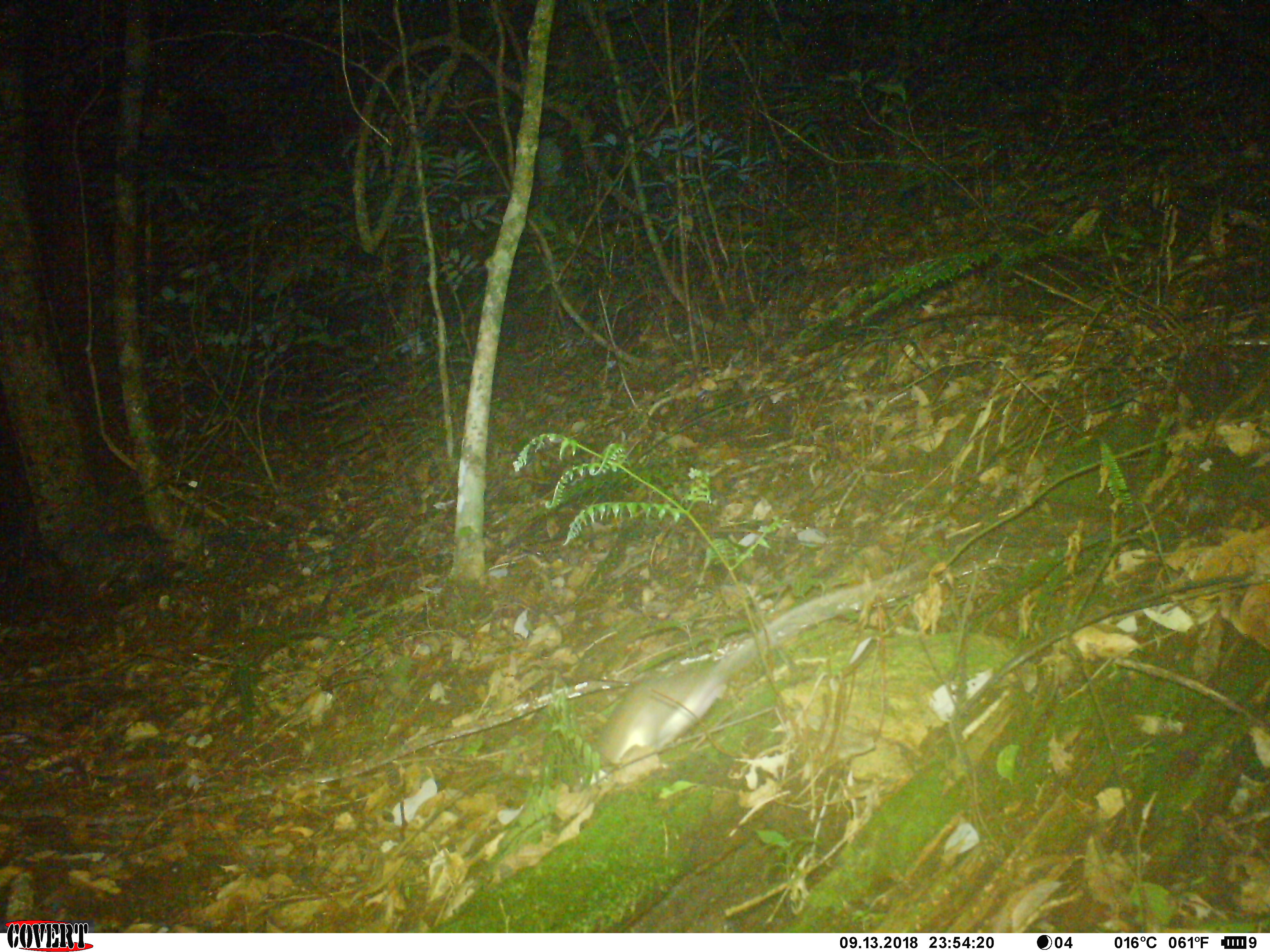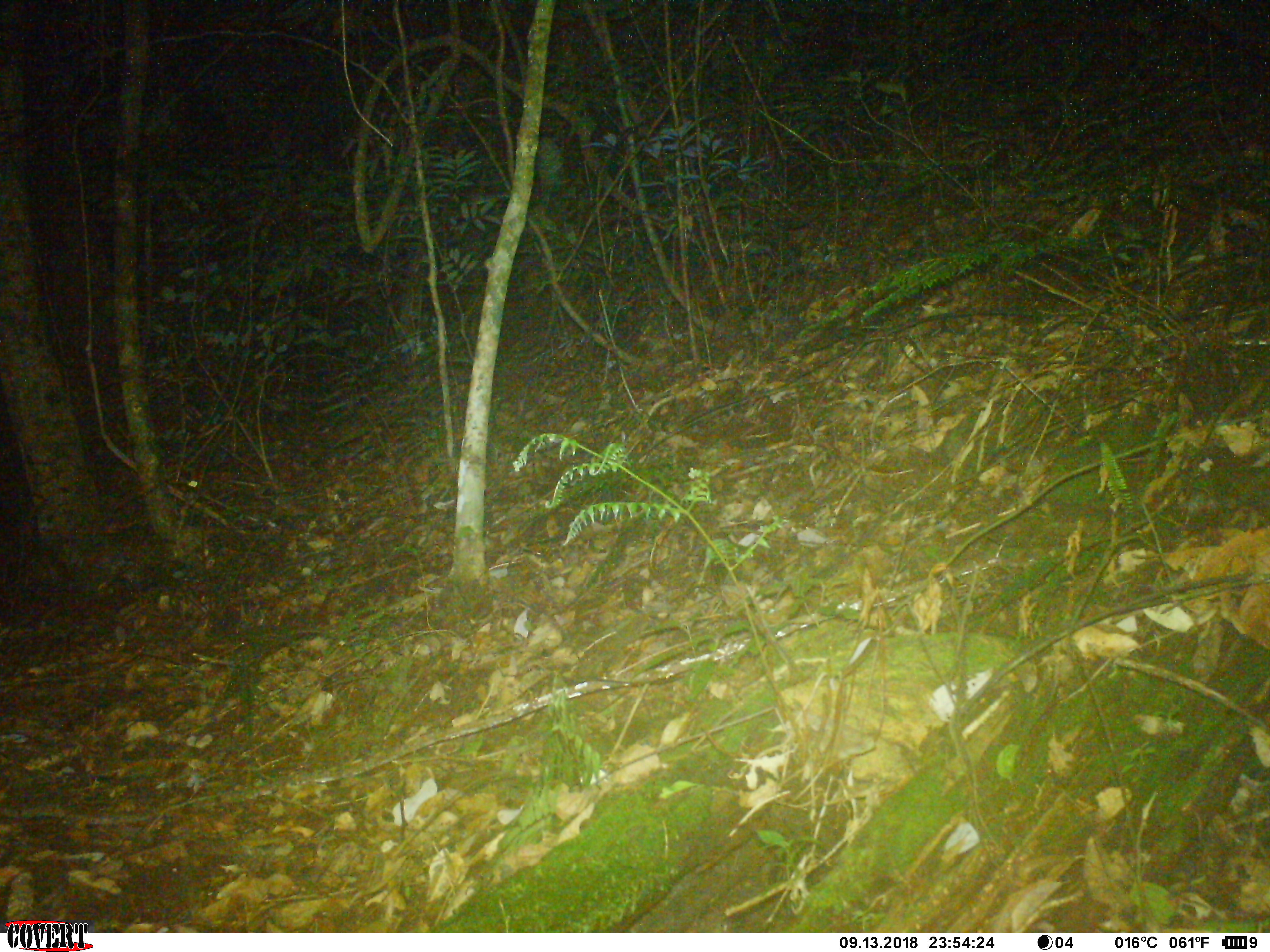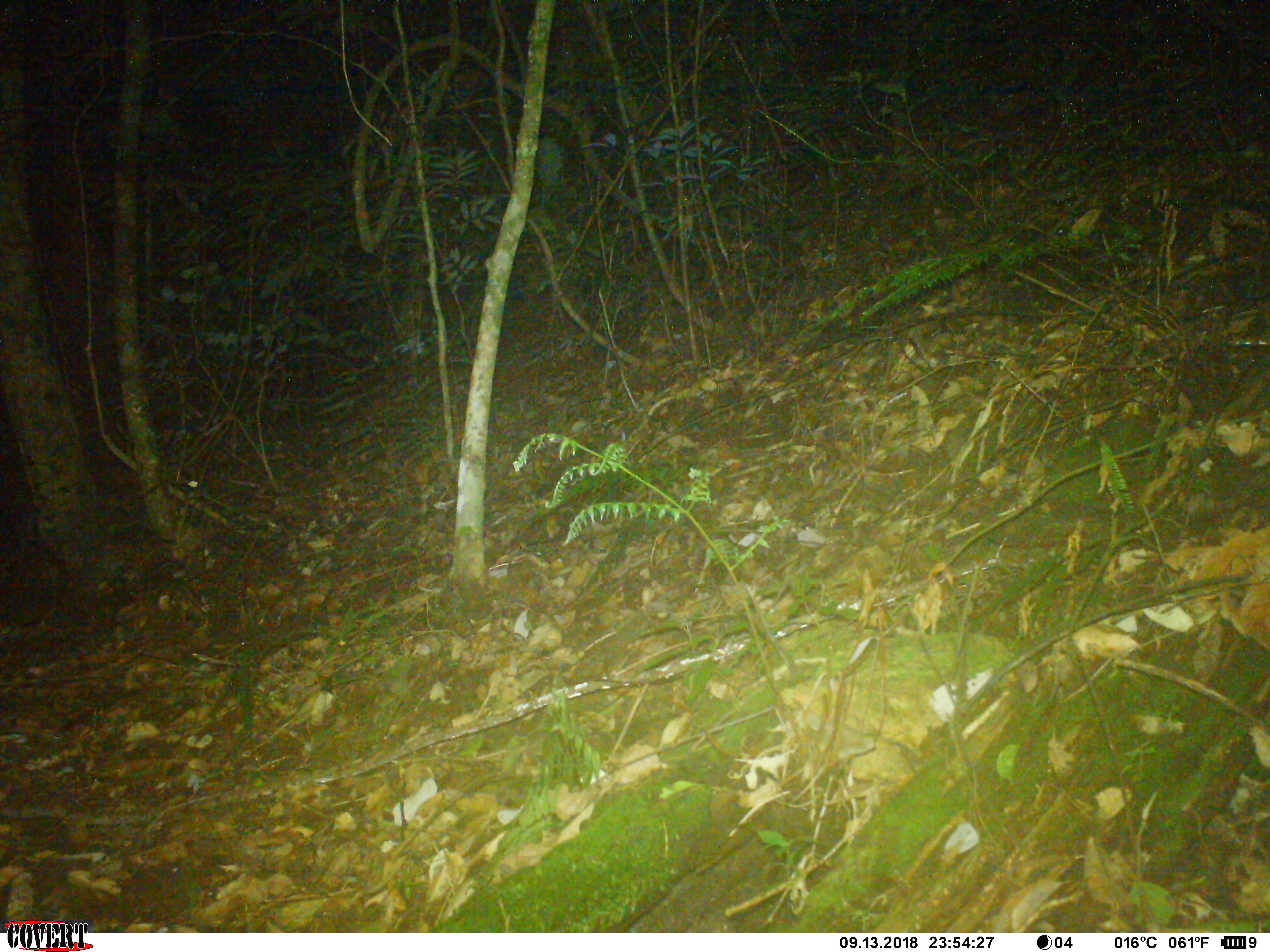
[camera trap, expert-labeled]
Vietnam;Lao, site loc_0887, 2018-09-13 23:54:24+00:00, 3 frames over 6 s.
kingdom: Animalia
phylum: Chordata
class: Mammalia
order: Rodentia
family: Muridae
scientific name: Muridae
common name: old-world mice and rats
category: unidentified murid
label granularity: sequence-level